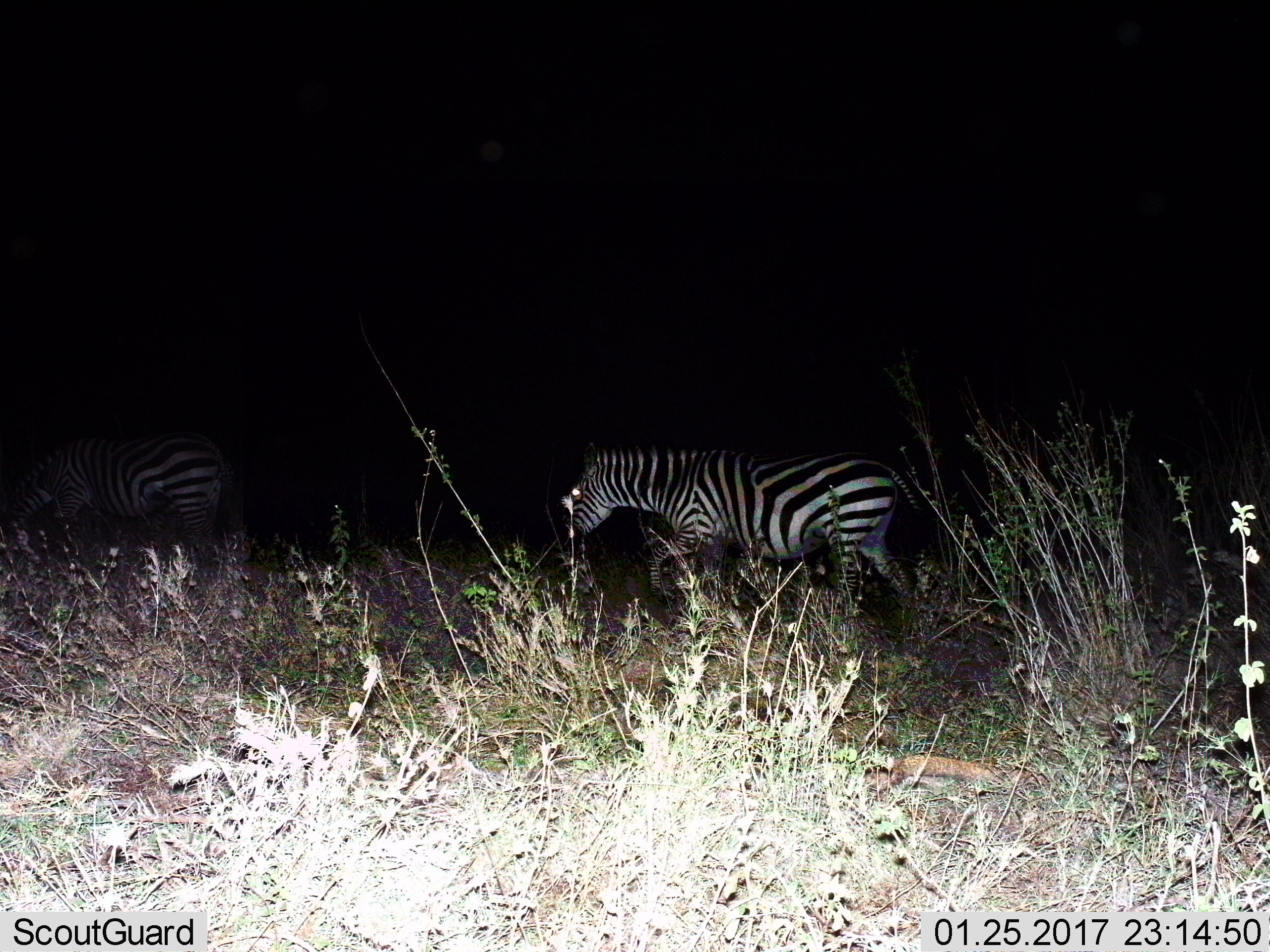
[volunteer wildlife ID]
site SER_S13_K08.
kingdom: Animalia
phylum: Chordata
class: Mammalia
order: Perissodactyla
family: Equidae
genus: Equus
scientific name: Equus quagga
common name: plains zebra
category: zebraplains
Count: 2.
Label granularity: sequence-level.